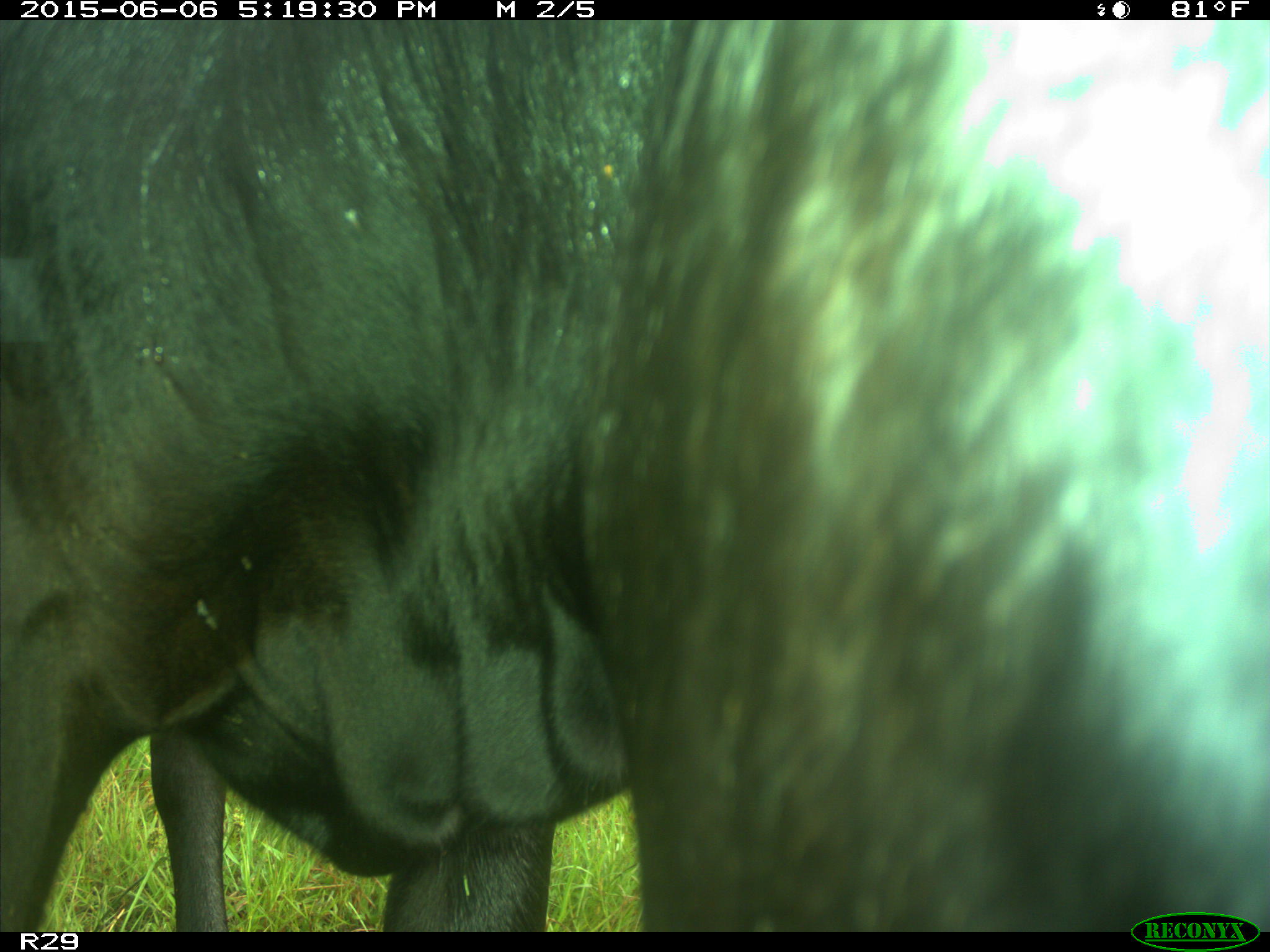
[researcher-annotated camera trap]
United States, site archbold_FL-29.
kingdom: Animalia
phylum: Chordata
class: Mammalia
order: Artiodactyla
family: Bovidae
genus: Bos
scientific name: Bos taurus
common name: domestic cow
Bos taurus (domestic cow).